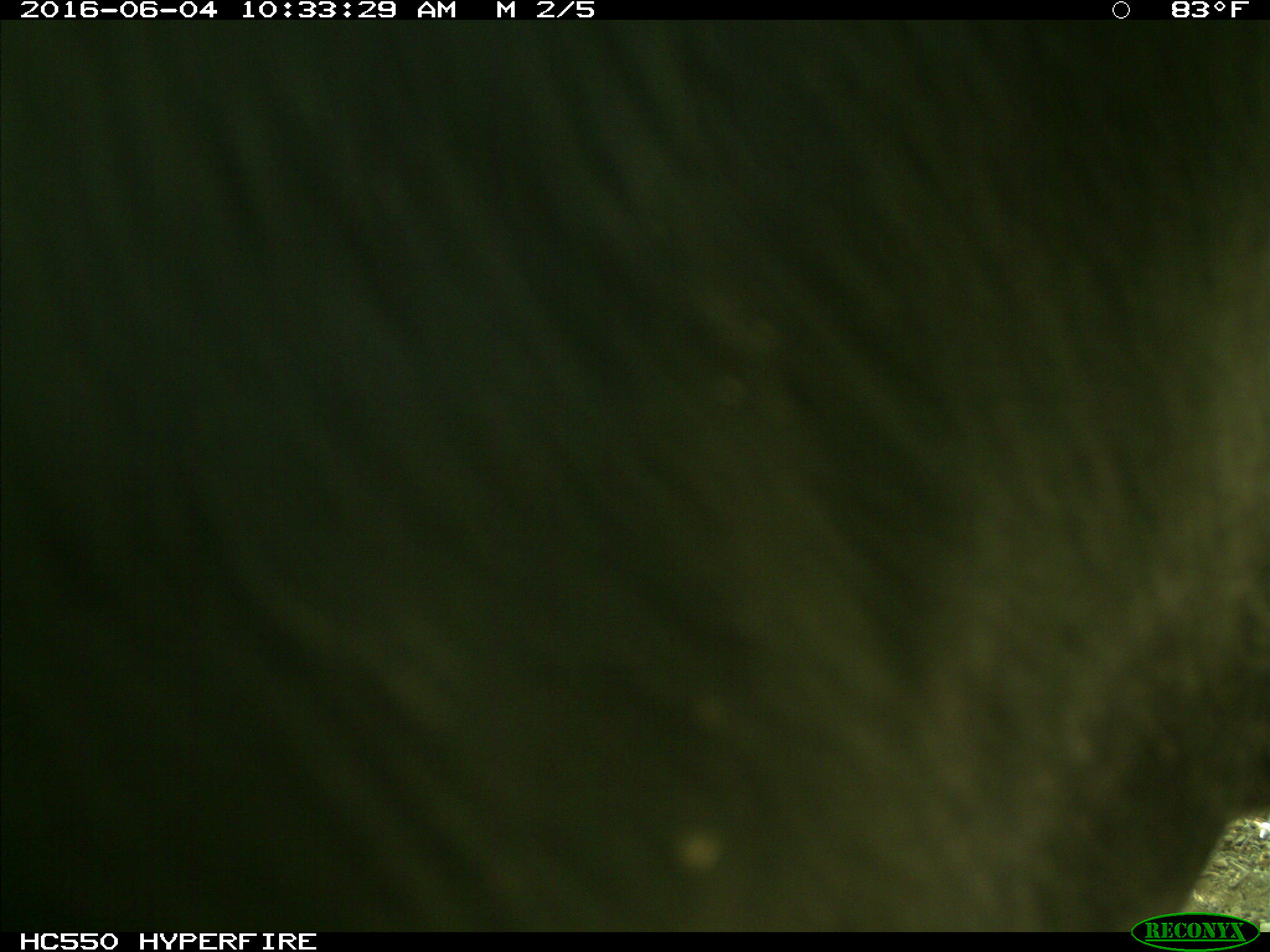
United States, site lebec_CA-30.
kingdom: Animalia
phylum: Chordata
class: Mammalia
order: Artiodactyla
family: Bovidae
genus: Bos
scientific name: Bos taurus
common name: domestic cow